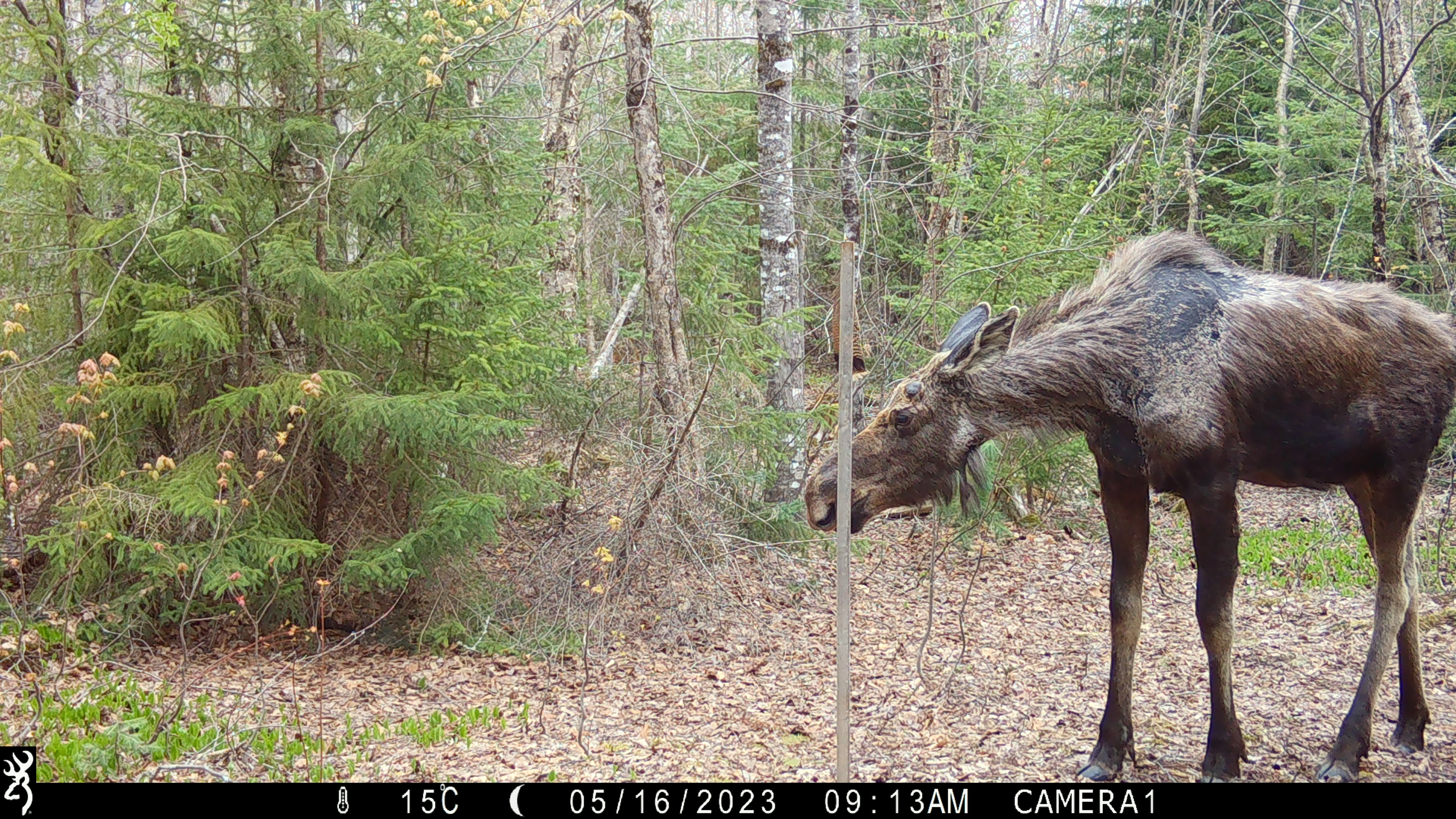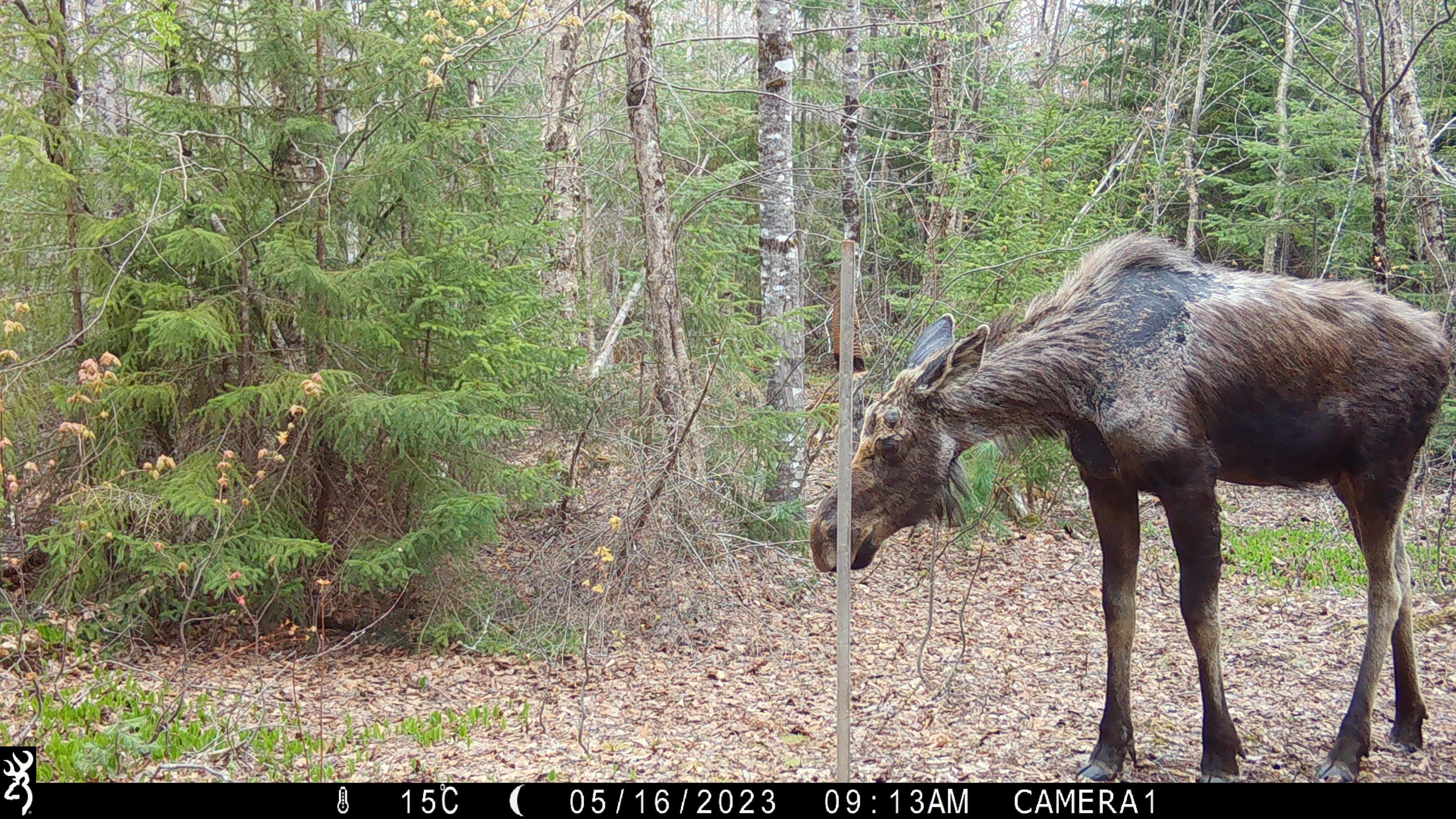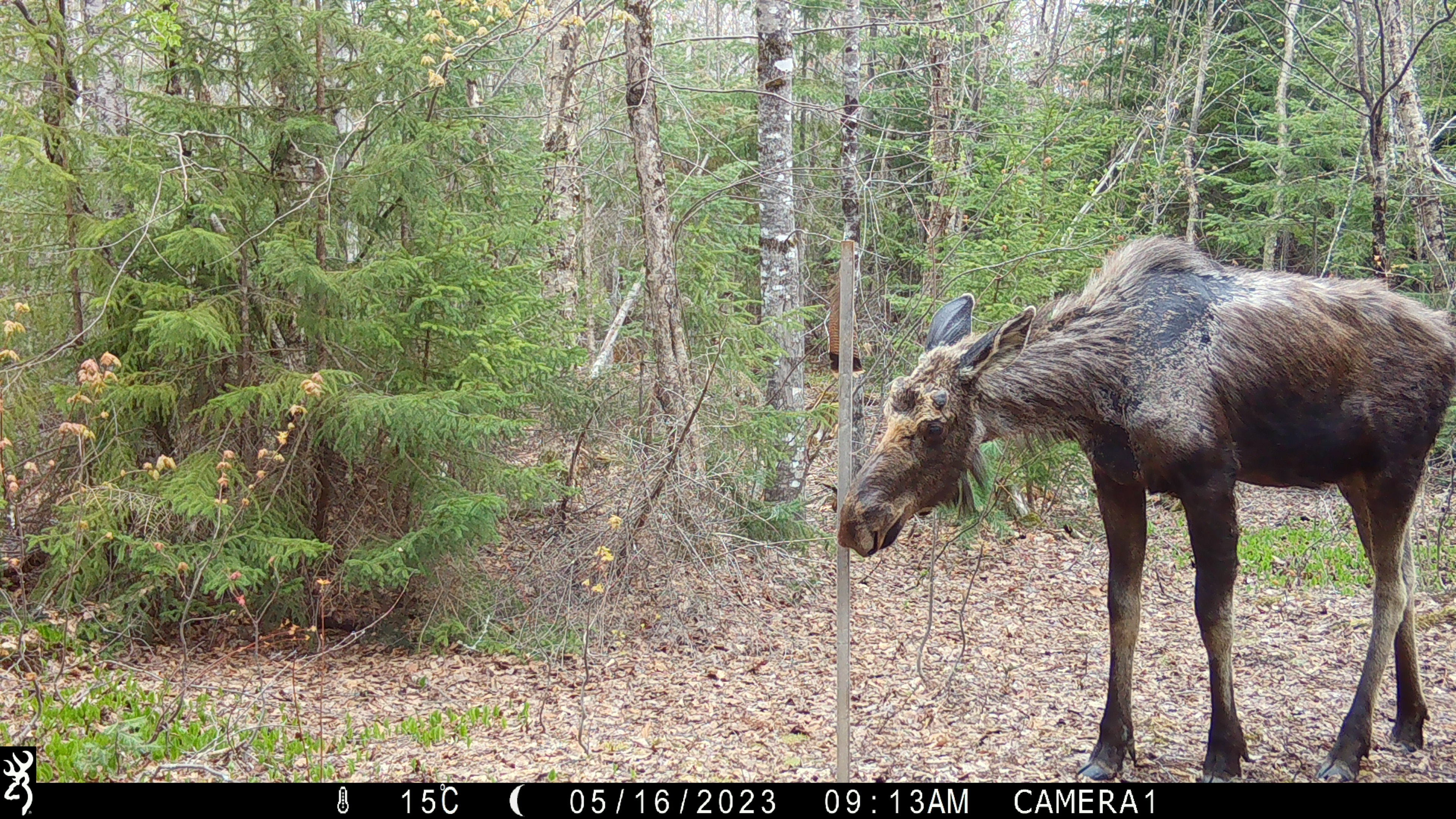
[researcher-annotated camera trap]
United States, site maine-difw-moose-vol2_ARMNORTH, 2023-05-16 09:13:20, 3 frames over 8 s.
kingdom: Animalia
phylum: Chordata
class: Mammalia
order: Artiodactyla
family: Cervidae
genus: Alces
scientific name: Alces alces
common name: moose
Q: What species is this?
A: Moose (Alces alces).